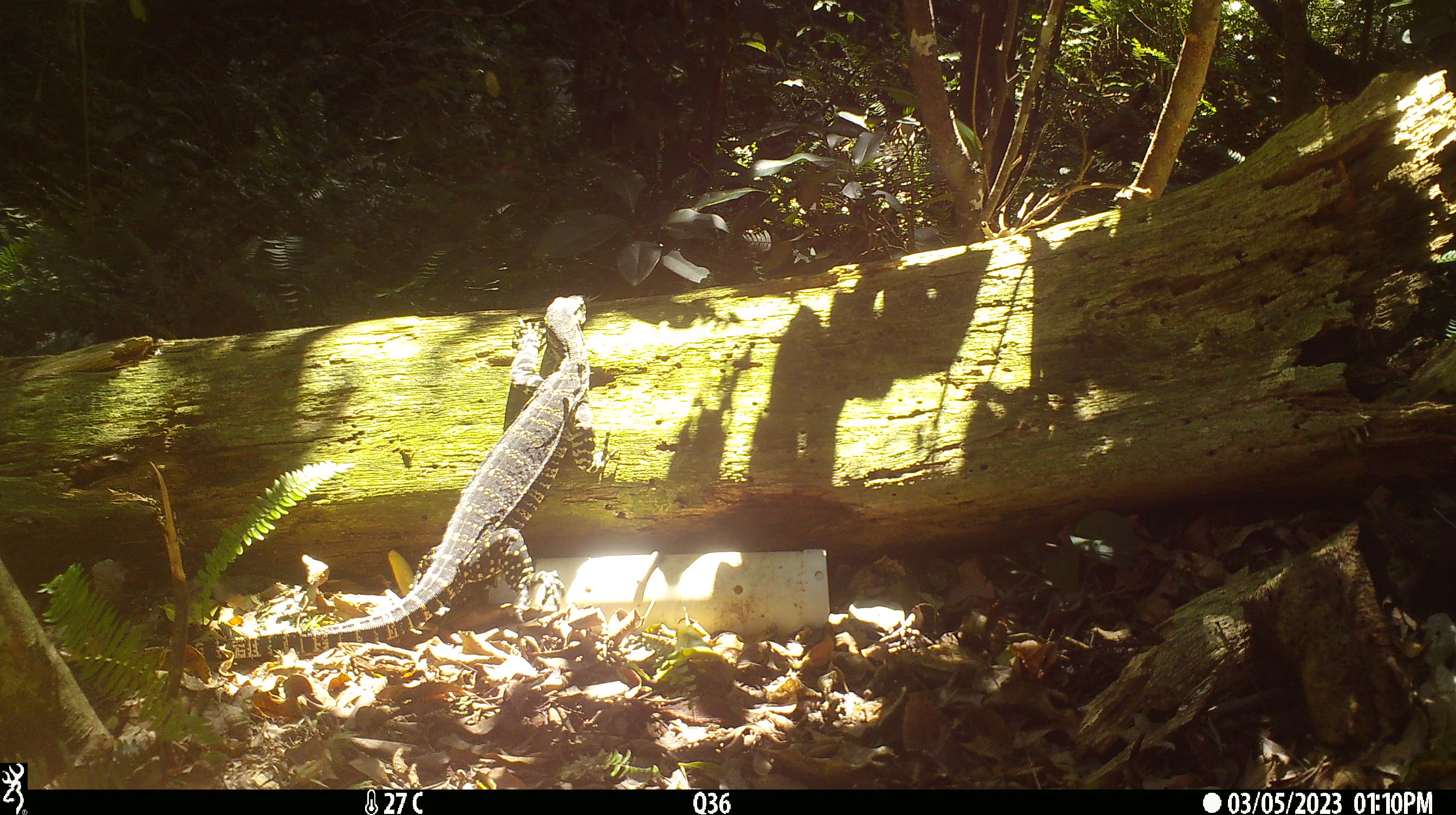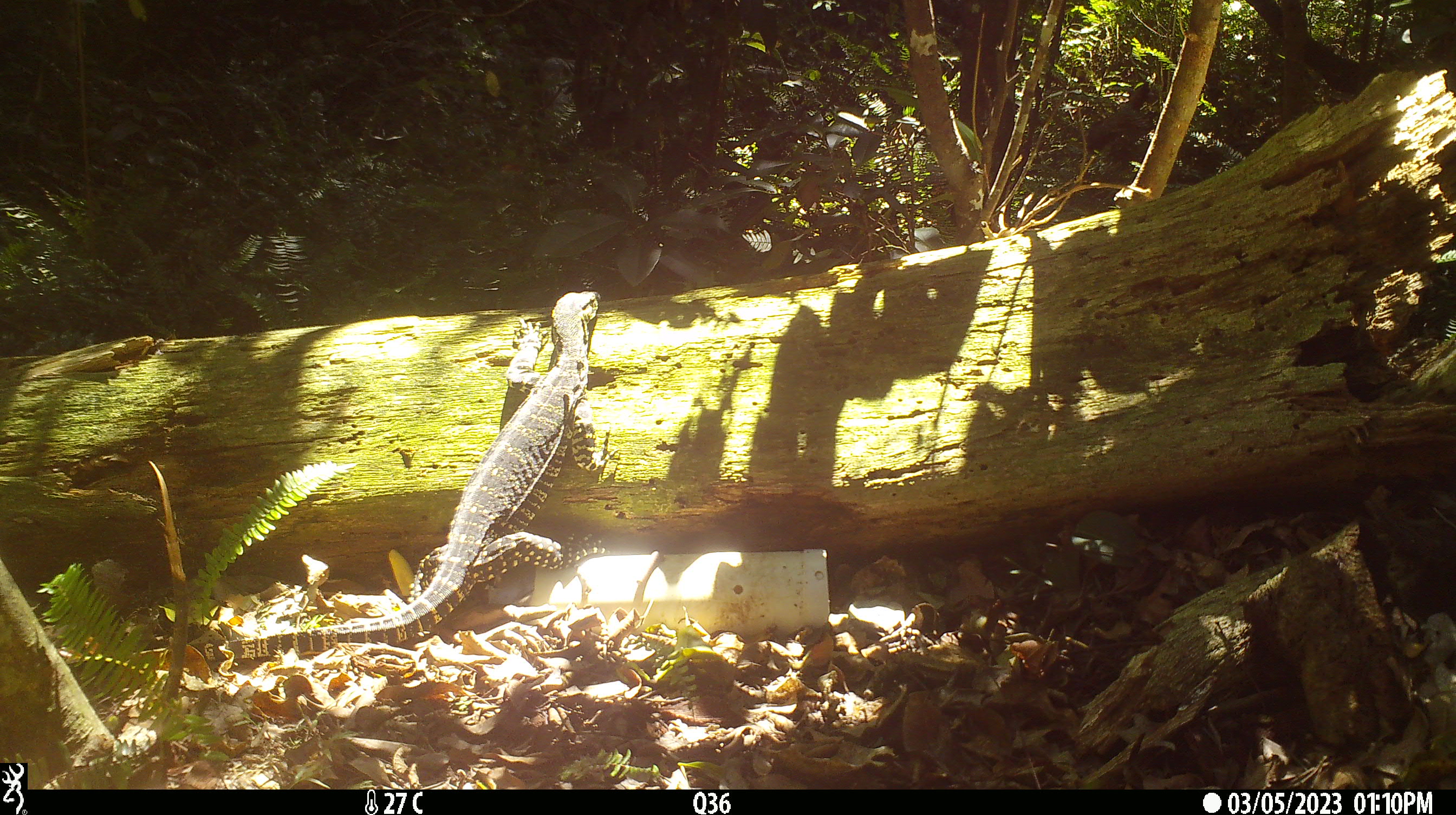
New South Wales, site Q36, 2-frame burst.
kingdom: Animalia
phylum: Chordata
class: Reptilia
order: Squamata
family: Varanidae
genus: Varanus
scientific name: Varanus varius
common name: lace monitor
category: goanna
Goanna (lace monitor) (Varanus varius).